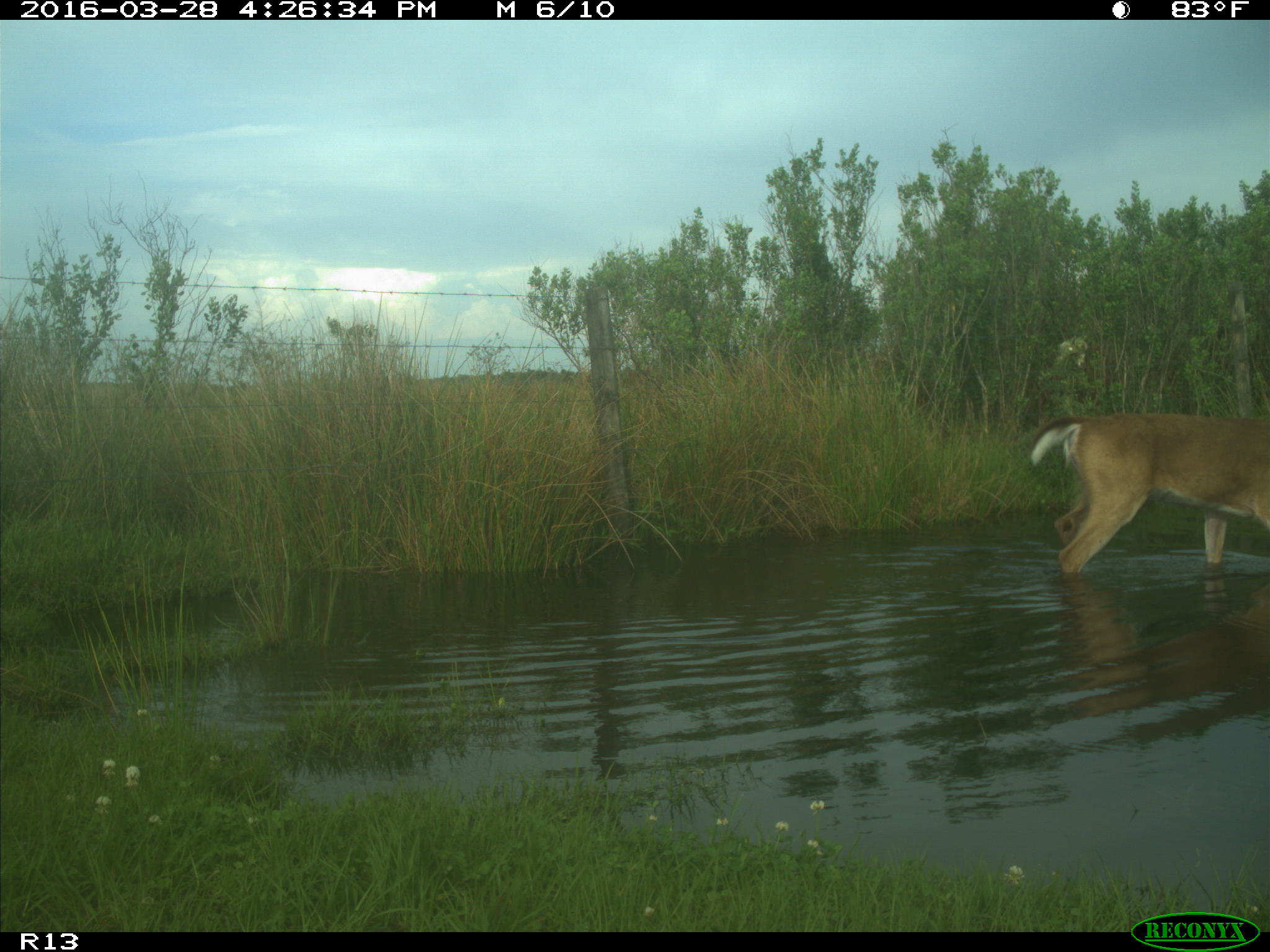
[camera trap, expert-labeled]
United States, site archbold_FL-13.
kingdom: Animalia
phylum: Chordata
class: Mammalia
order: Artiodactyla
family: Cervidae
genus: Odocoileus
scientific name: Odocoileus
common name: deer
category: unidentified deer